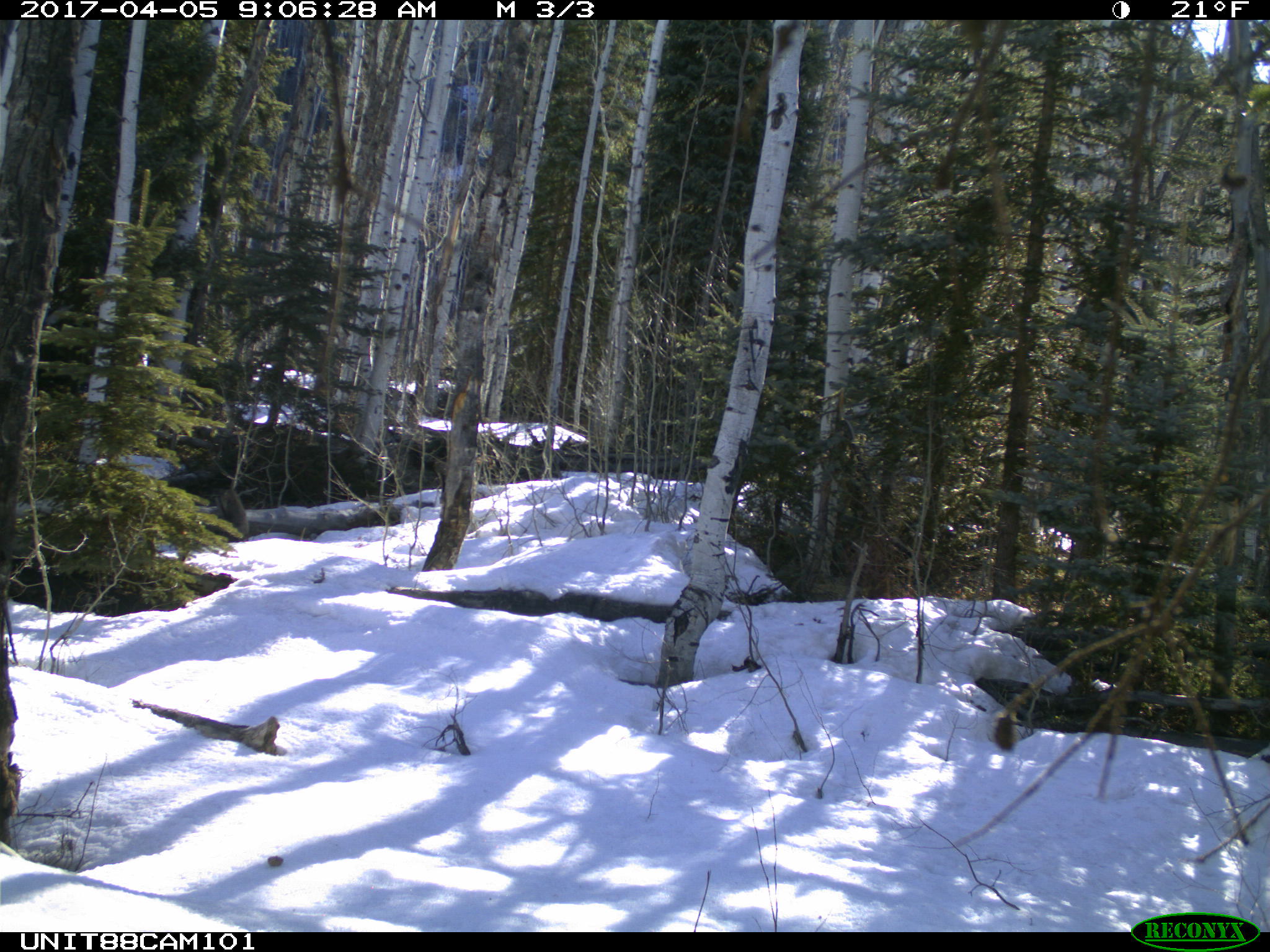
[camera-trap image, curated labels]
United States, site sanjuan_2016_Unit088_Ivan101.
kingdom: Animalia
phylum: Chordata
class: Mammalia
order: Carnivora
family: Felidae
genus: Lynx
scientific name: Lynx rufus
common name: bobcat